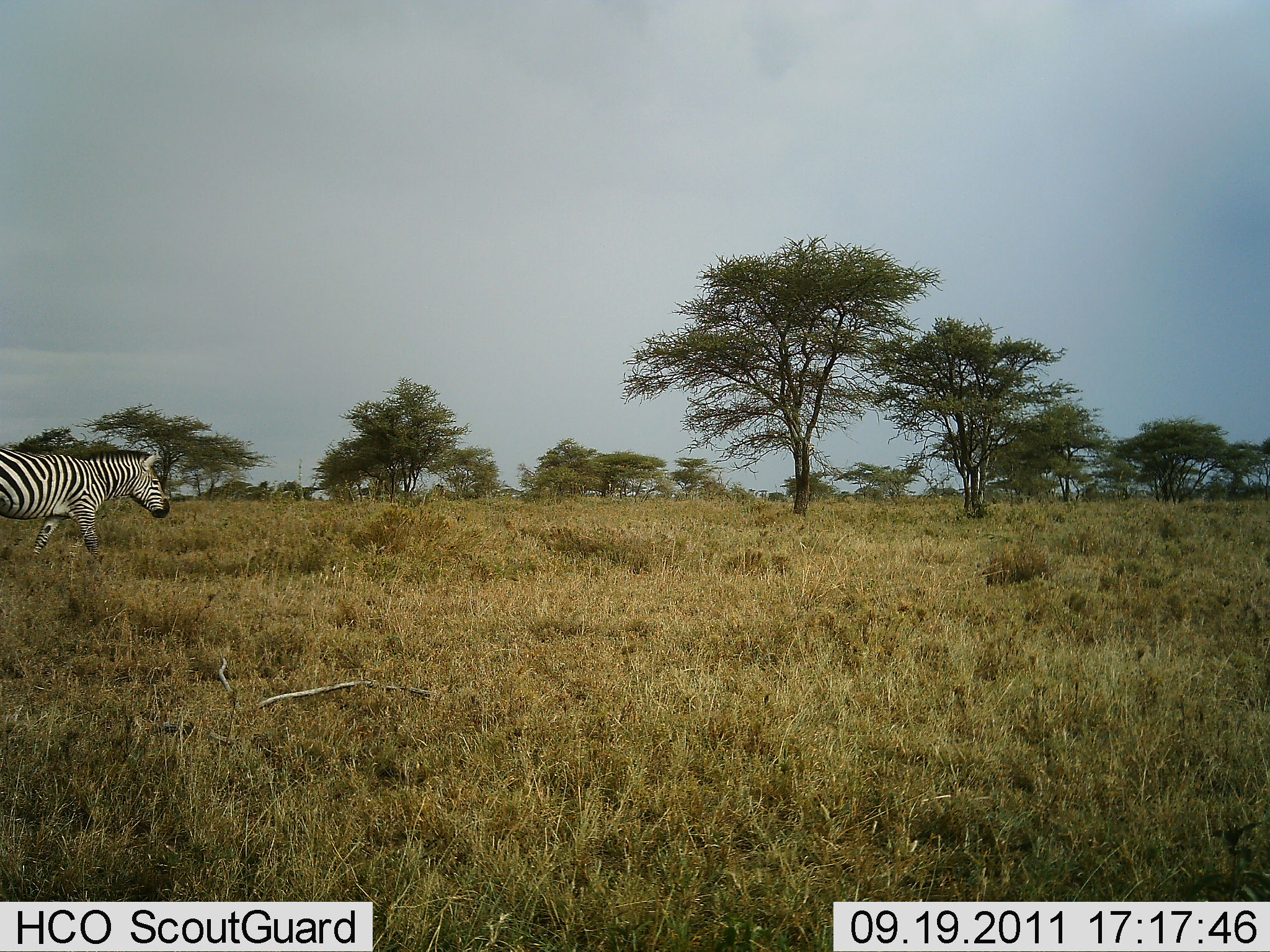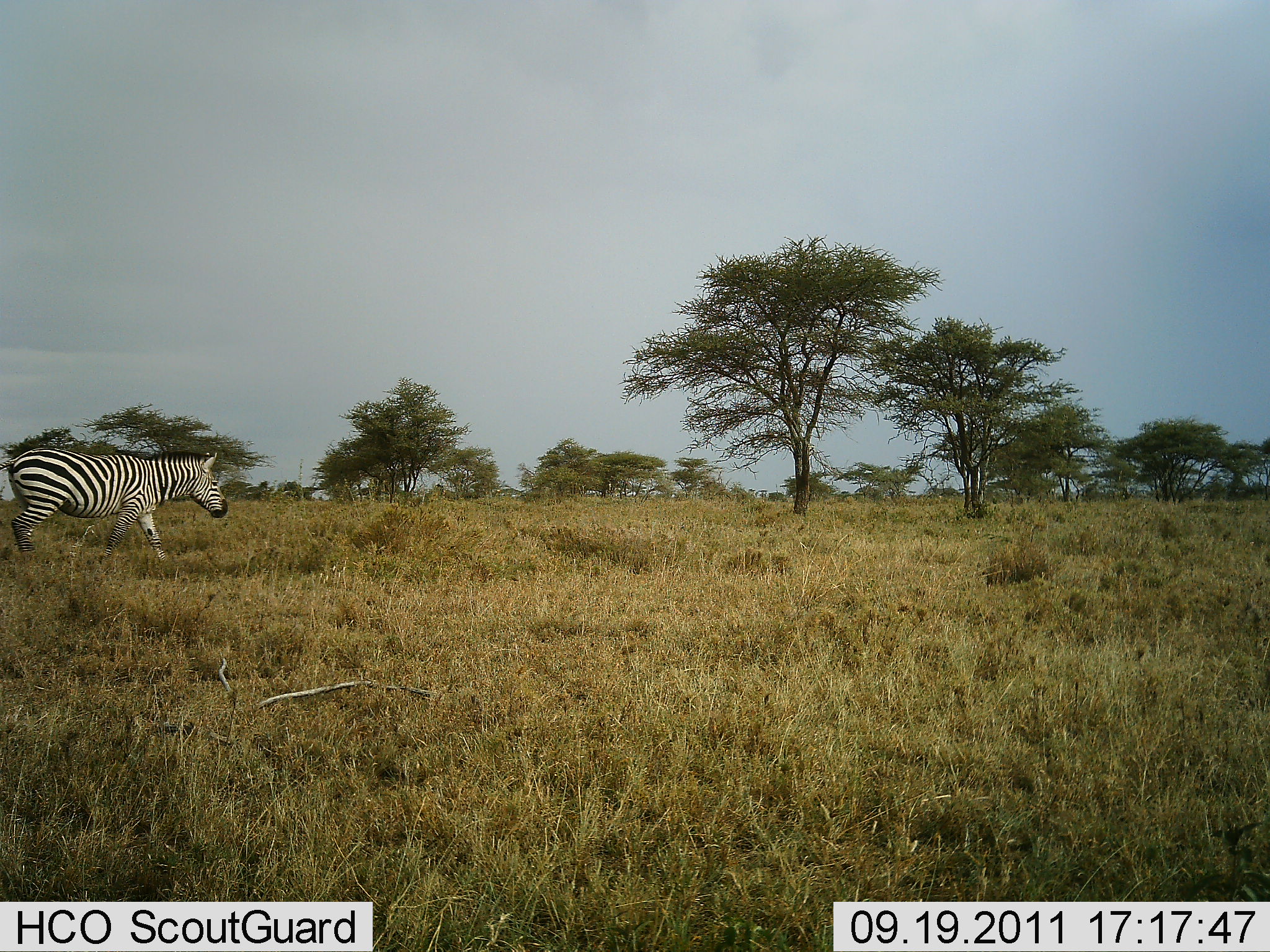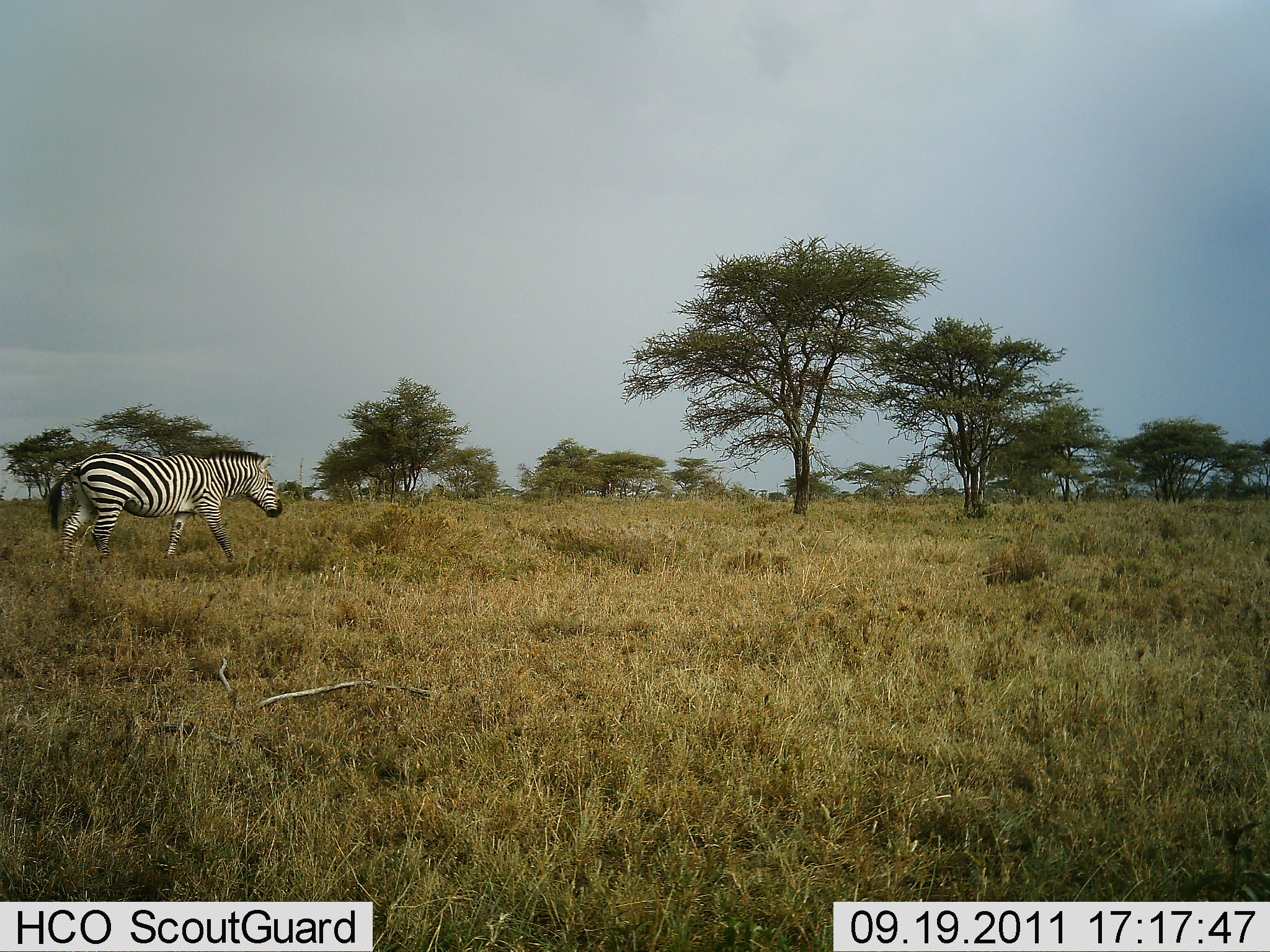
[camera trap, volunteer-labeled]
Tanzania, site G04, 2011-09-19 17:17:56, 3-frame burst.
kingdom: Animalia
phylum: Chordata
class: Mammalia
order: Perissodactyla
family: Equidae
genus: Equus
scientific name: Equus quagga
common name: plains zebra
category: zebra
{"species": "zebra (plains zebra) (Equus quagga)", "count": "1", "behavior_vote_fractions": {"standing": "9%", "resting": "0%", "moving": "100%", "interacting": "0%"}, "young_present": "0%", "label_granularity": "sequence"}